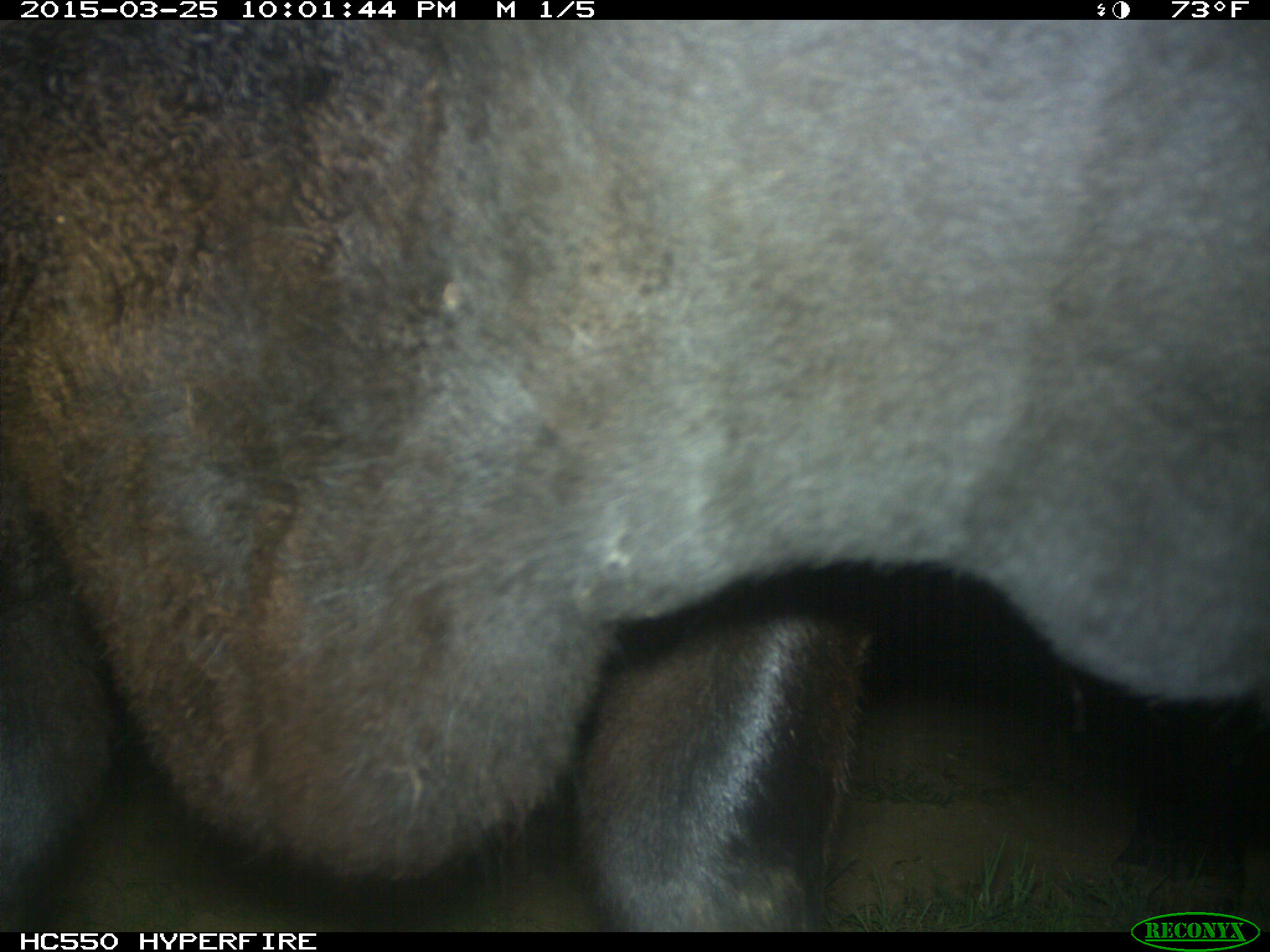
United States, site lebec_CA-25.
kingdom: Animalia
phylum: Chordata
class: Mammalia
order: Artiodactyla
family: Bovidae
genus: Bos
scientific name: Bos taurus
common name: domestic cow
Bos taurus (domestic cow).